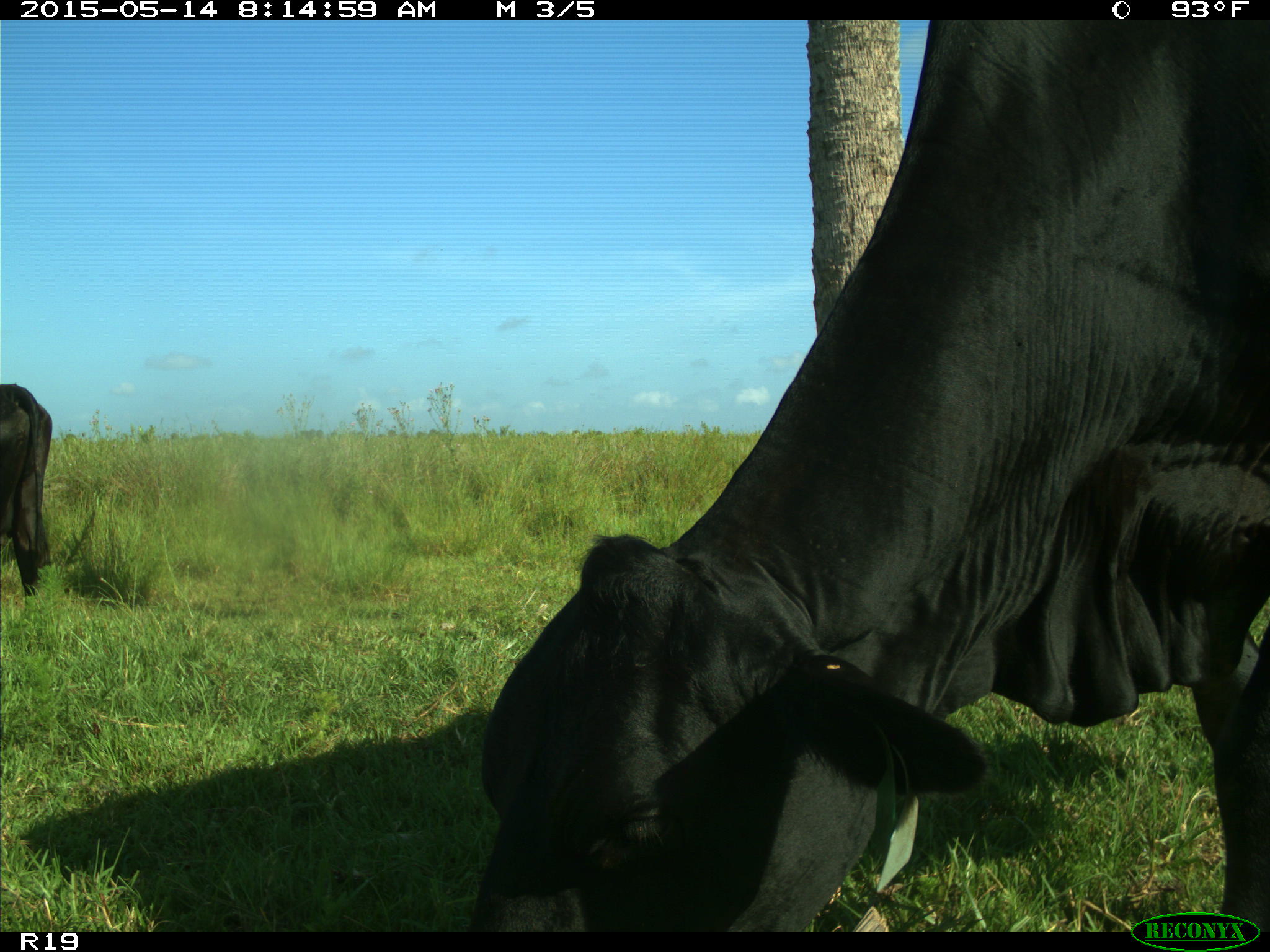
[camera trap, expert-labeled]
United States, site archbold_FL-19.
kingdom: Animalia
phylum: Chordata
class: Mammalia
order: Artiodactyla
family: Bovidae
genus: Bos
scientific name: Bos taurus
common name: domestic cow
Bos taurus (domestic cow).